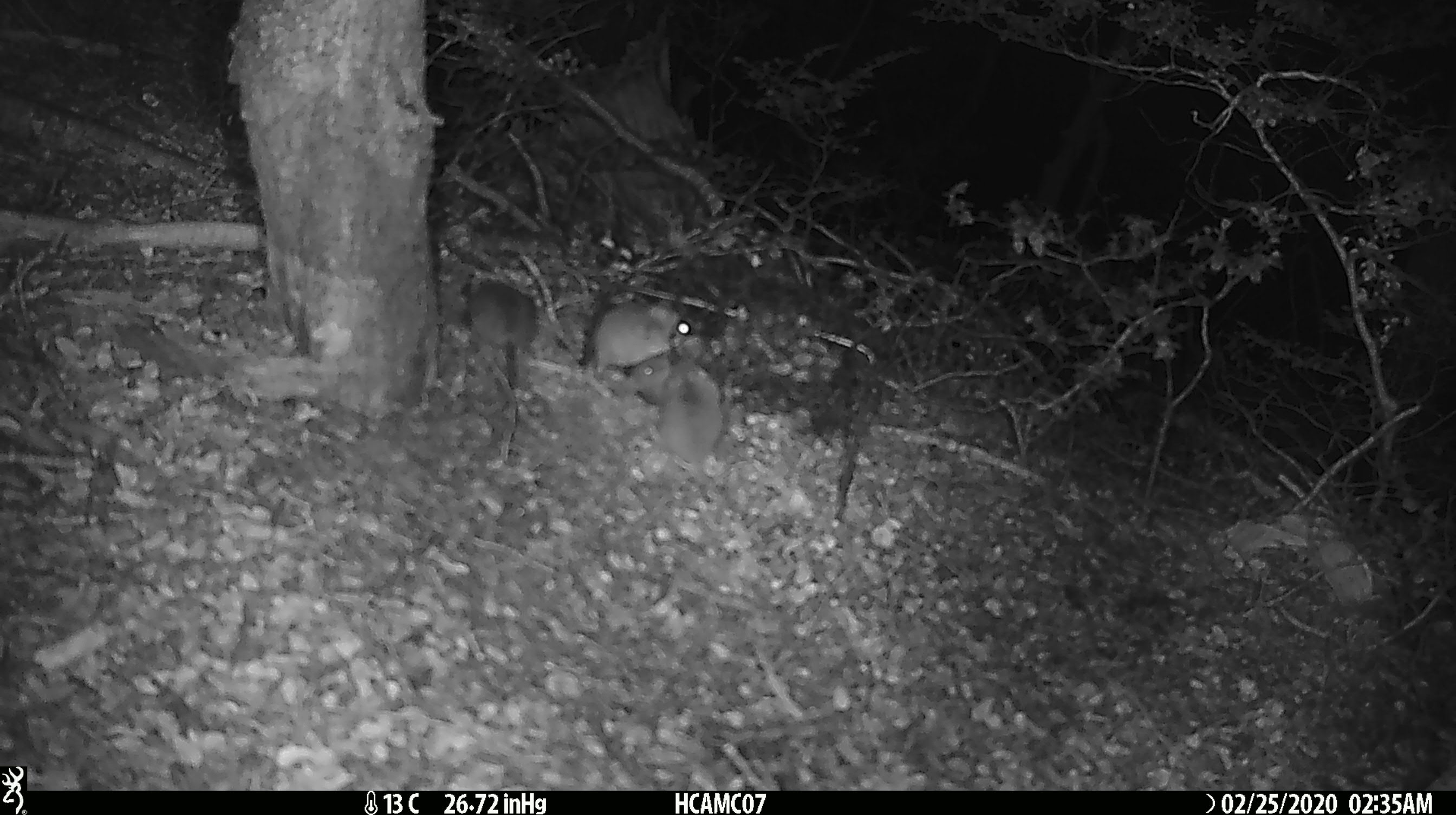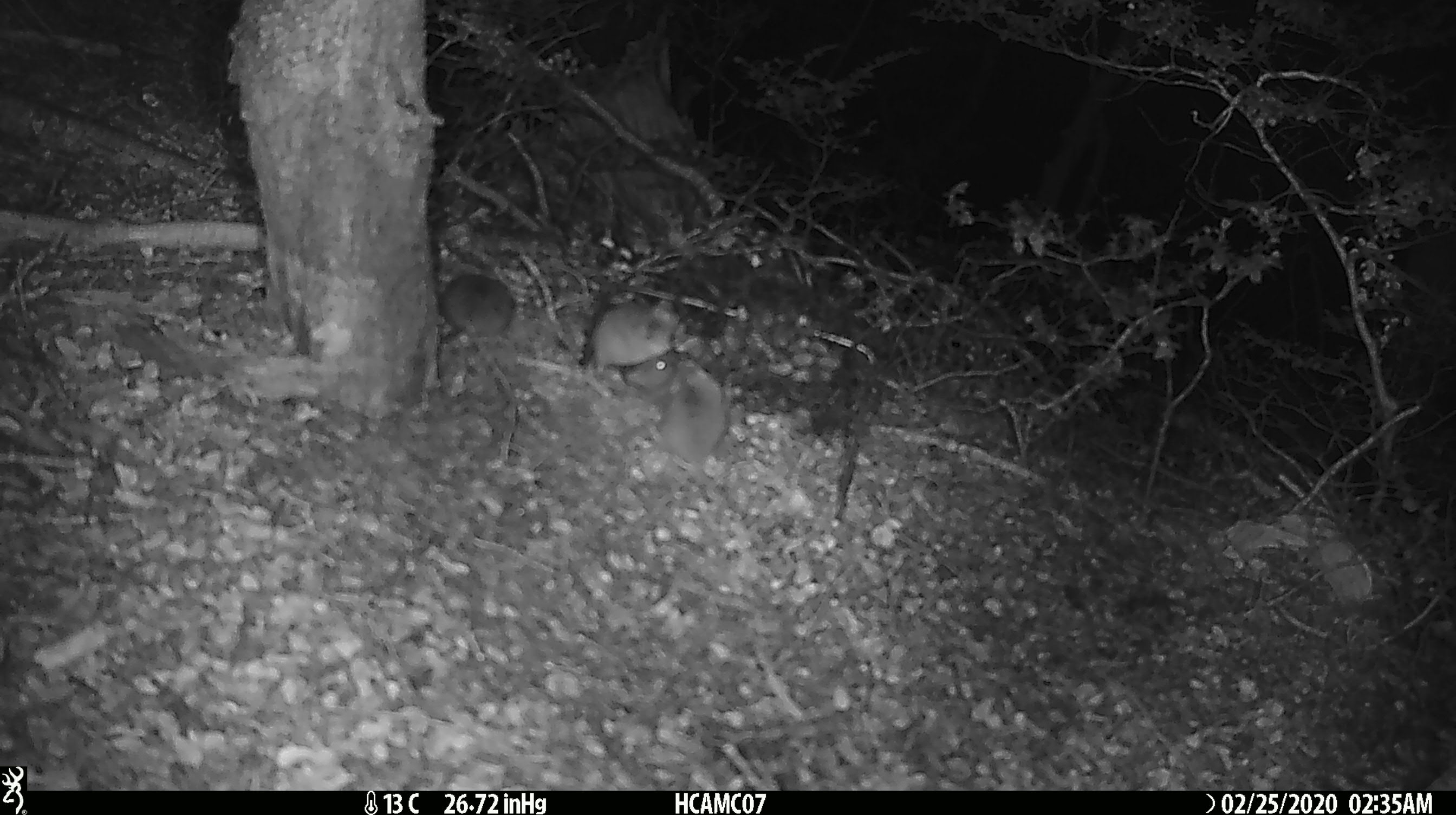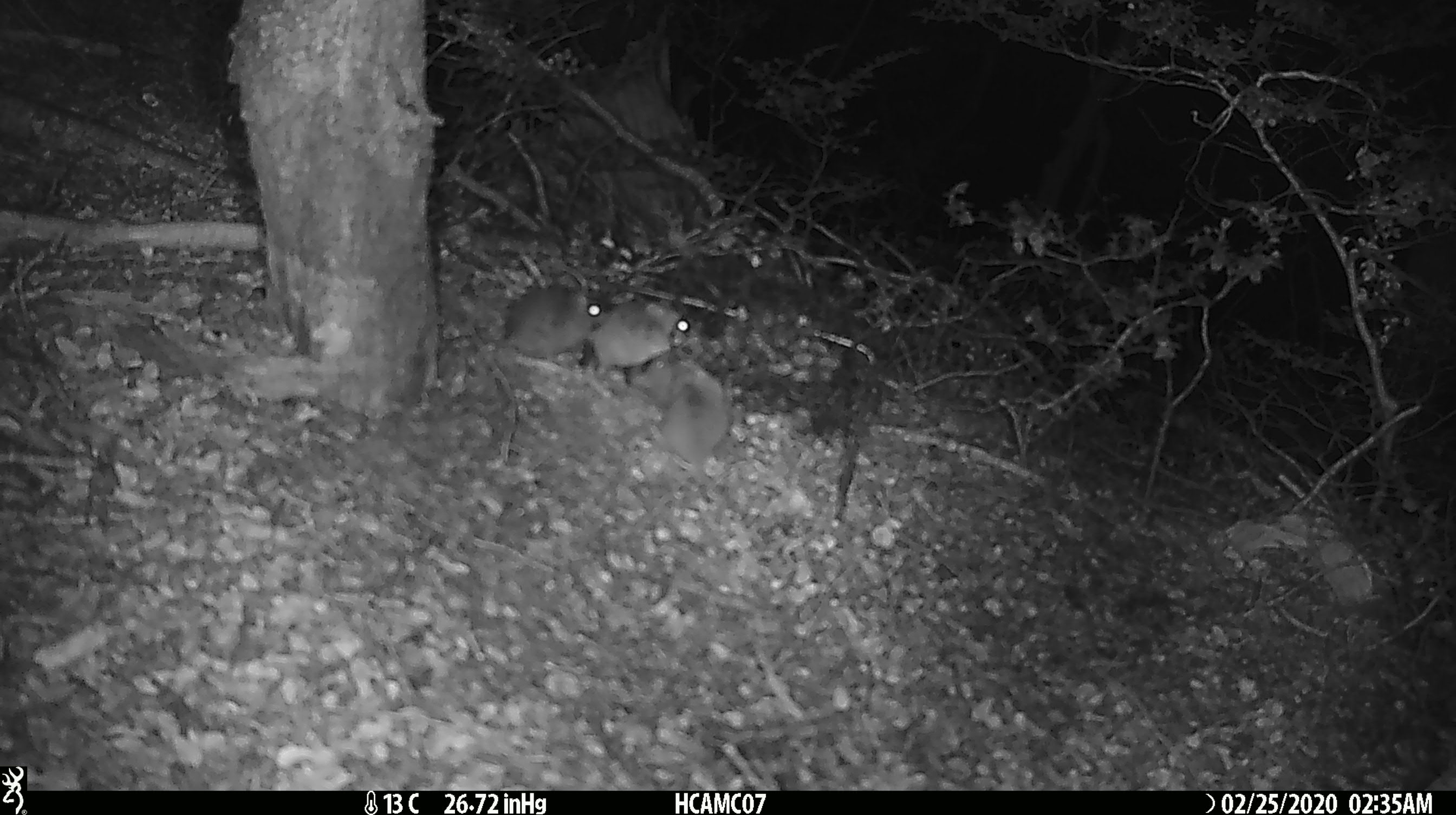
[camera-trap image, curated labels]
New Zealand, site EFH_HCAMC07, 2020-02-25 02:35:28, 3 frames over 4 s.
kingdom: Animalia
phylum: Chordata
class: Mammalia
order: Rodentia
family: Muridae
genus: Mus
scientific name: Mus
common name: mouse